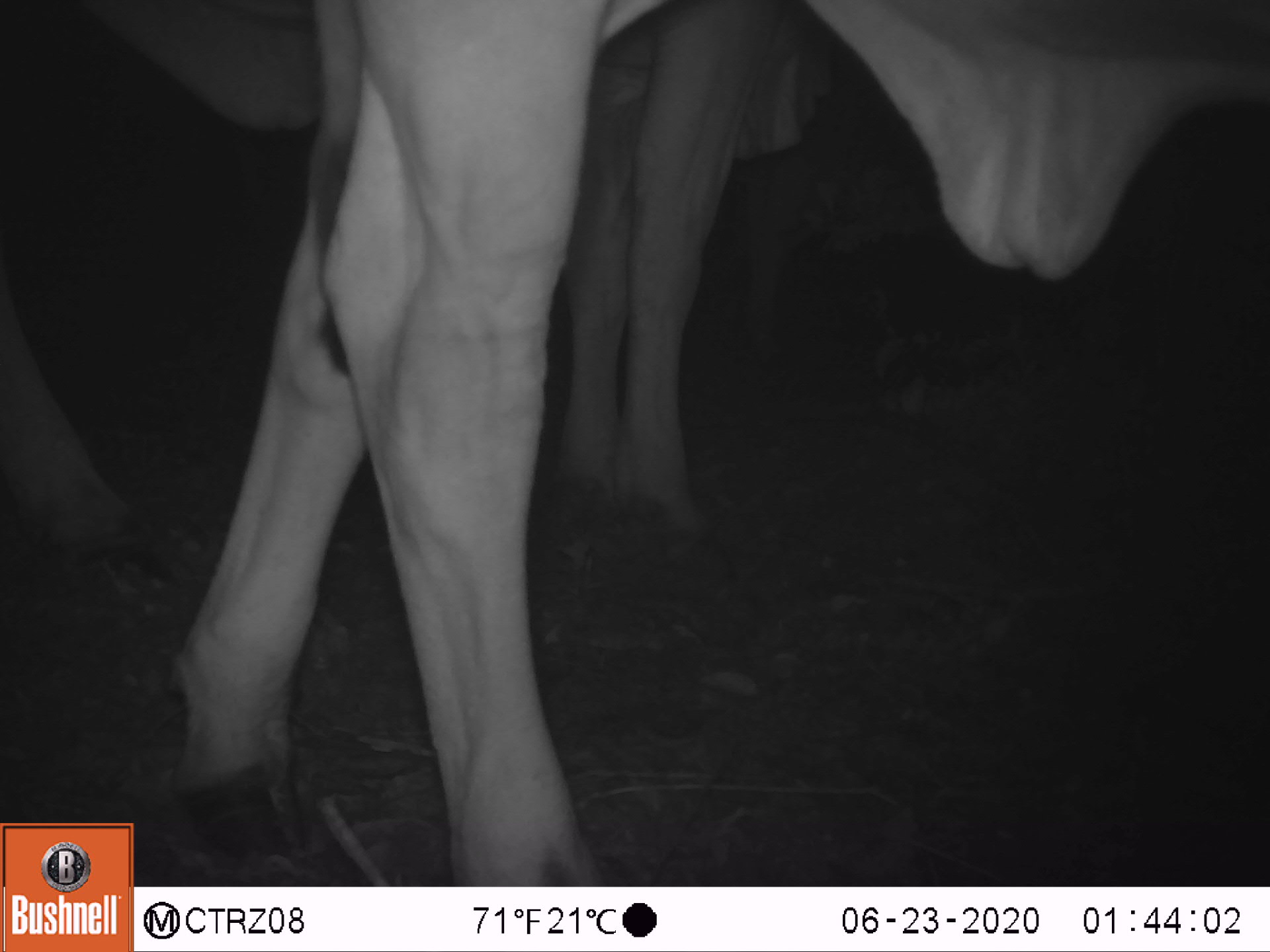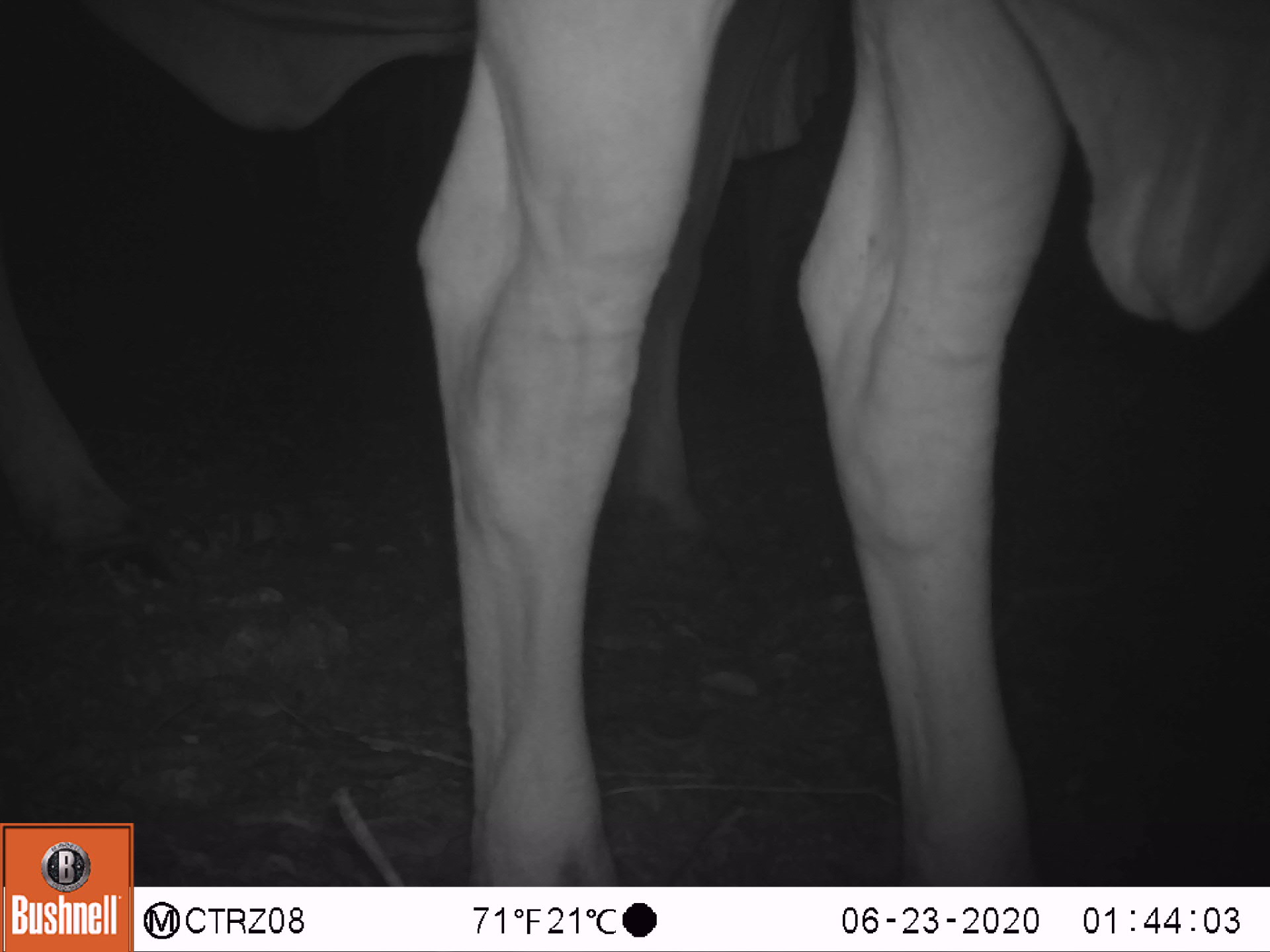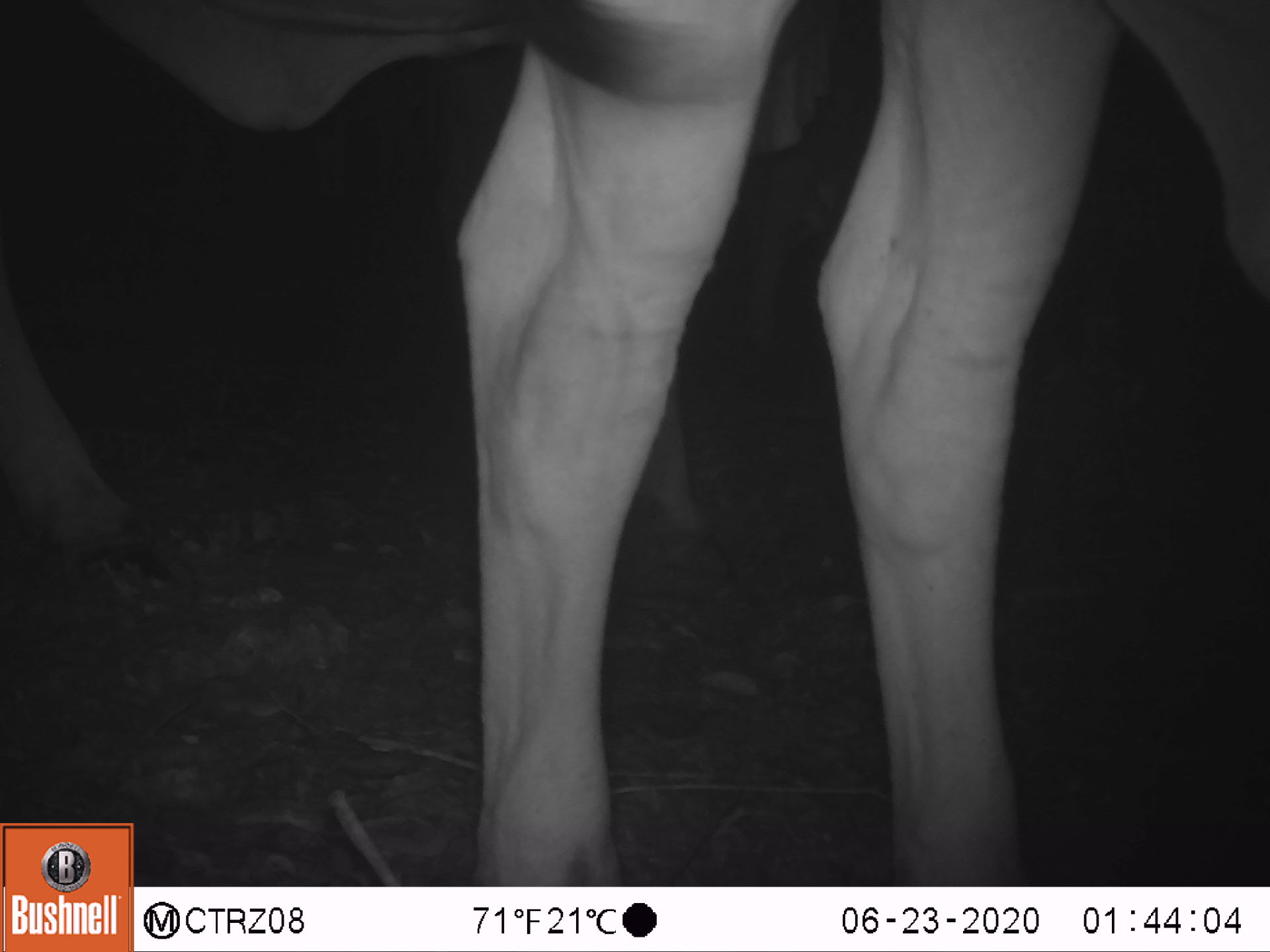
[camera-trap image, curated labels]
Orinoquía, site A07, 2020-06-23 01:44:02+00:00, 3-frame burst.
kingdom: Animalia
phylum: Chordata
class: Mammalia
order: Artiodactyla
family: Bovidae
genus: Bos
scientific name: Bos taurus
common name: cow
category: cattle